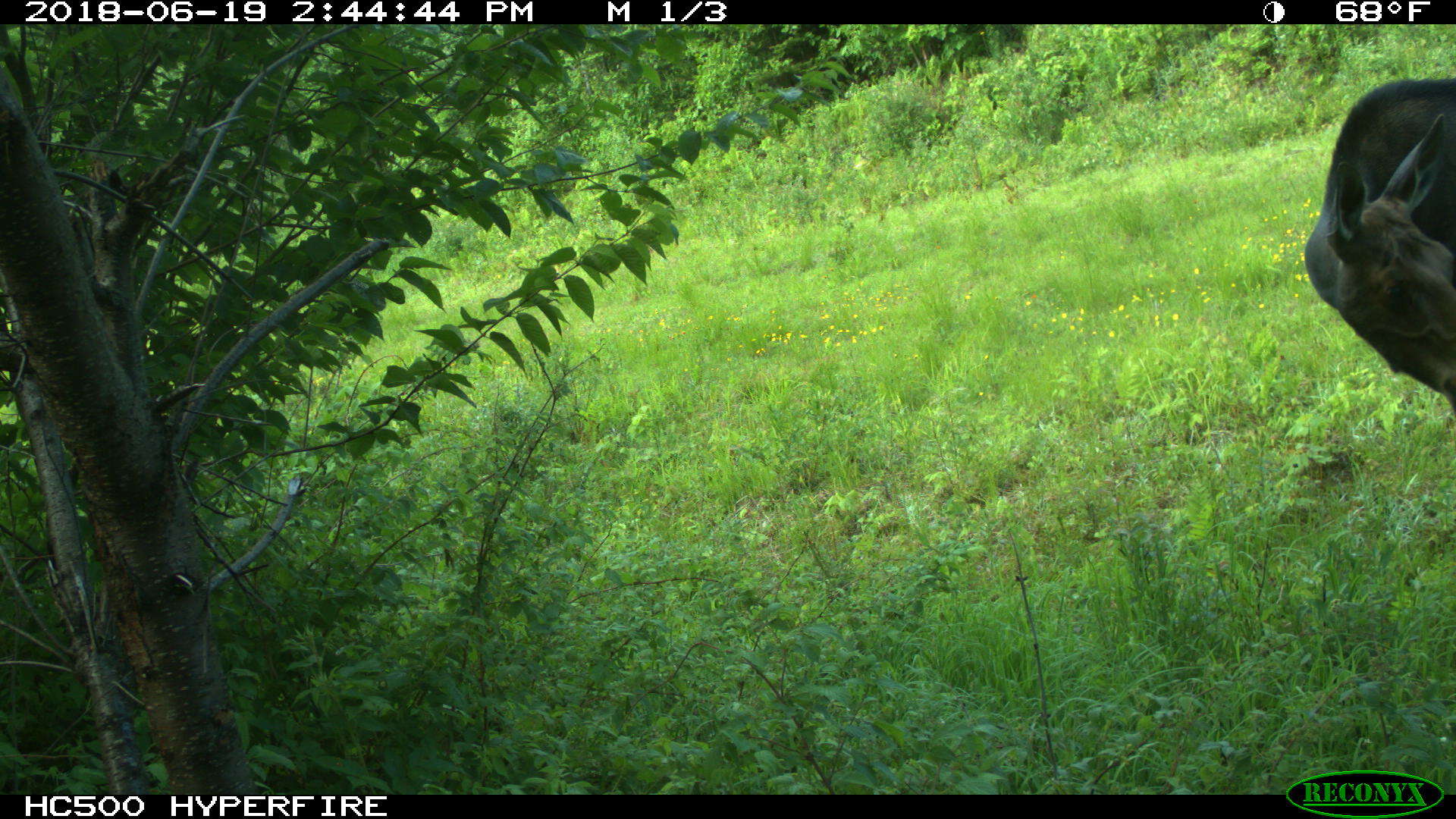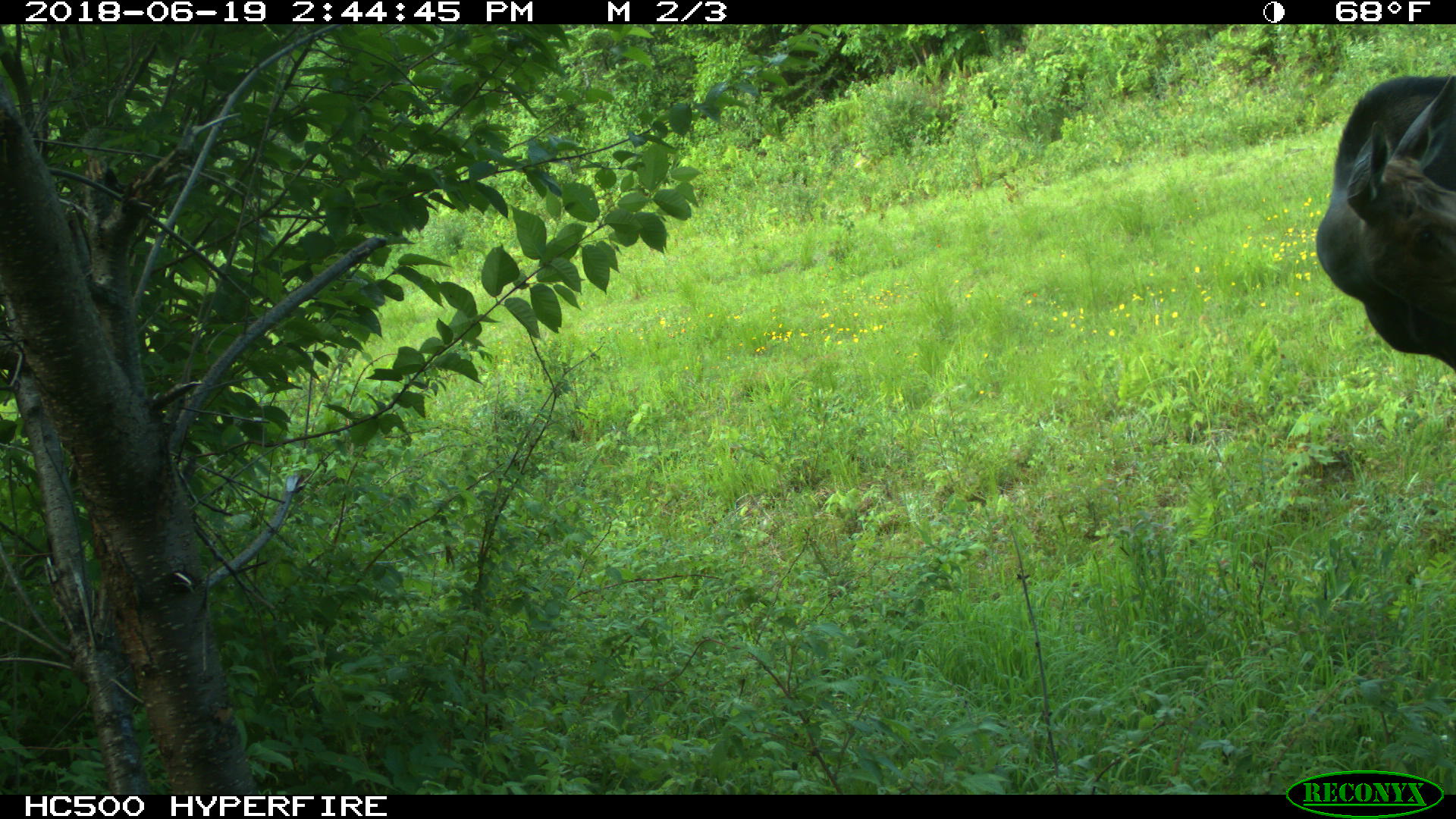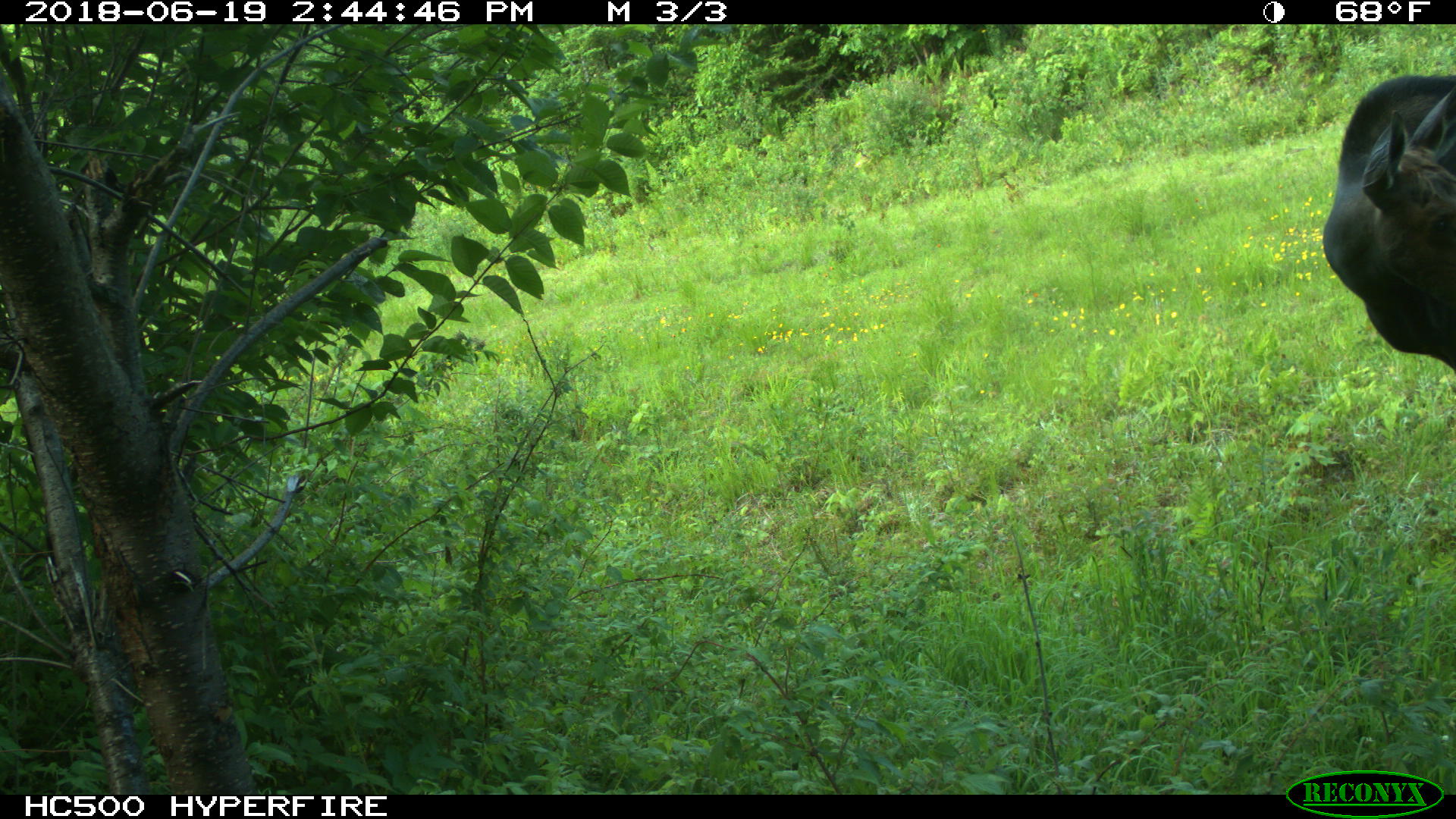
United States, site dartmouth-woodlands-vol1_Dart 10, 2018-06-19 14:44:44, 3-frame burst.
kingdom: Animalia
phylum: Chordata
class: Mammalia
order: Artiodactyla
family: Cervidae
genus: Alces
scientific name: Alces alces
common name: moose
Moose (Alces alces).